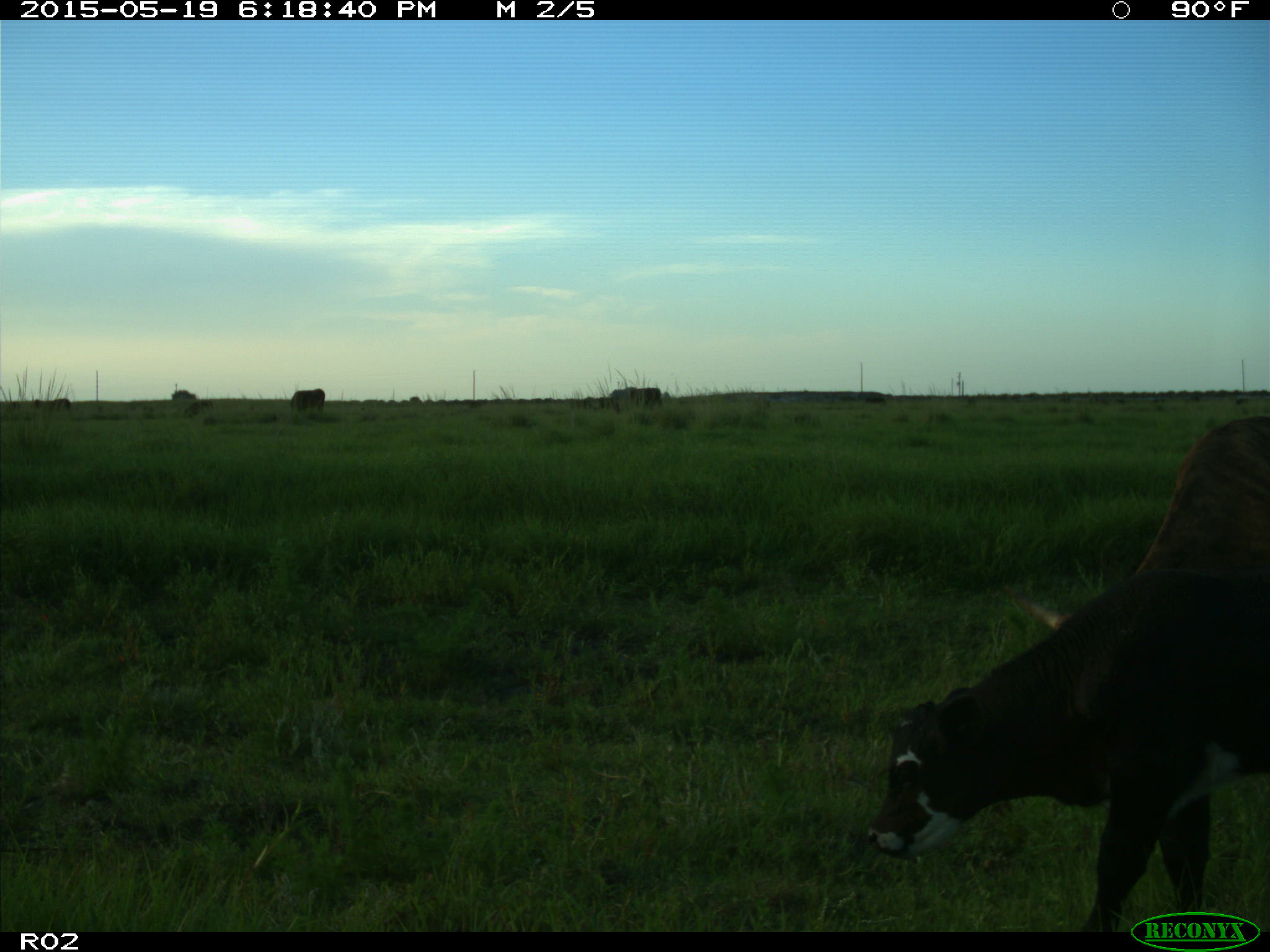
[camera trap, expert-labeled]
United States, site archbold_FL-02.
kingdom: Animalia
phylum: Chordata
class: Mammalia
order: Artiodactyla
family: Bovidae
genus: Bos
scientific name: Bos taurus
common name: domestic cow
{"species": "Bos taurus (domestic cow)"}